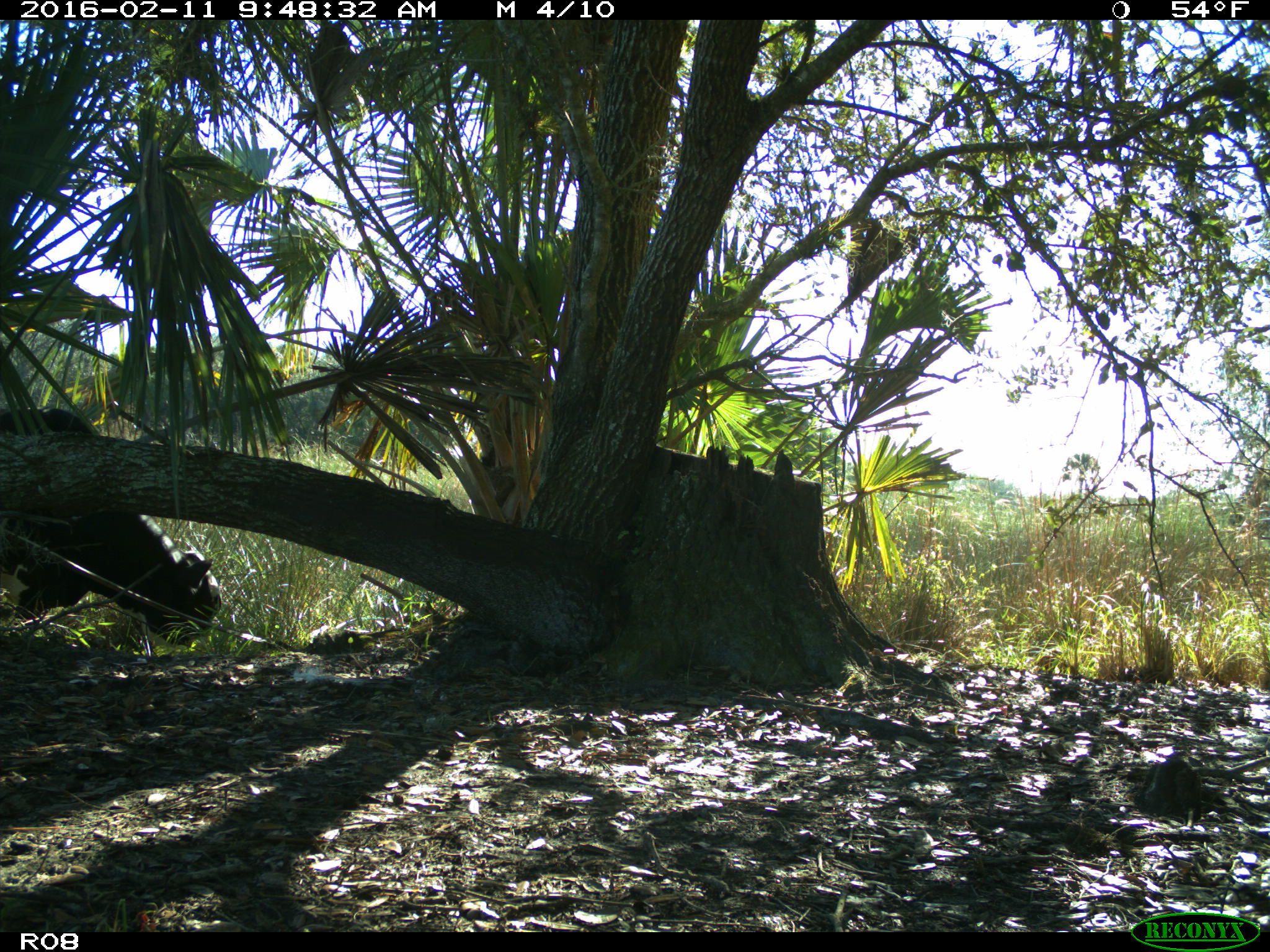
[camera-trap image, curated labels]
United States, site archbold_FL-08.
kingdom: Animalia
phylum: Chordata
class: Mammalia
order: Artiodactyla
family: Bovidae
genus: Bos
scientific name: Bos taurus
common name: domestic cow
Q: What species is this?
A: Bos taurus (domestic cow).